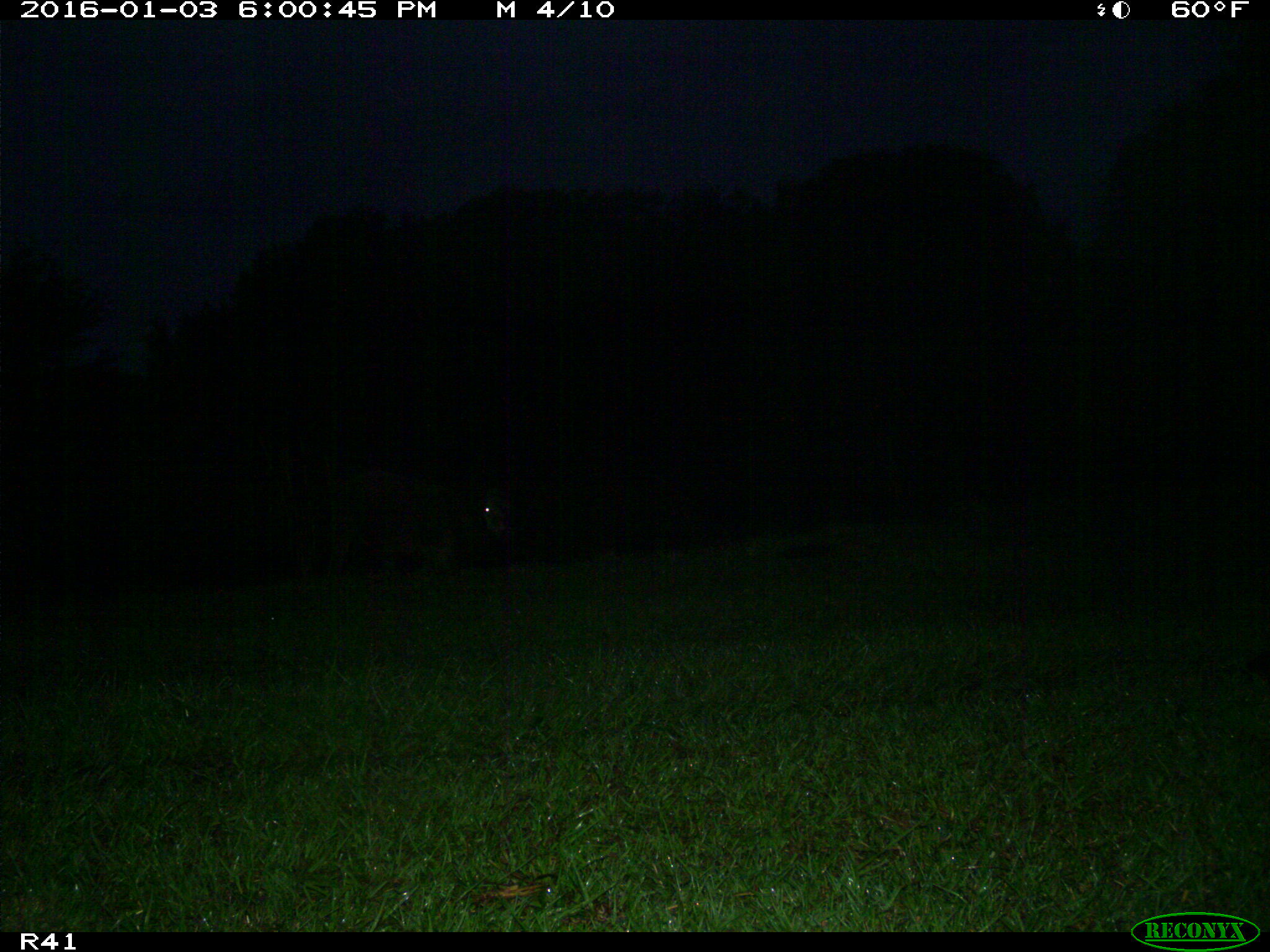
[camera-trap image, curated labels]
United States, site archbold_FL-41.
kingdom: Animalia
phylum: Chordata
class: Mammalia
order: Artiodactyla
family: Bovidae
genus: Bos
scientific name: Bos taurus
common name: domestic cow